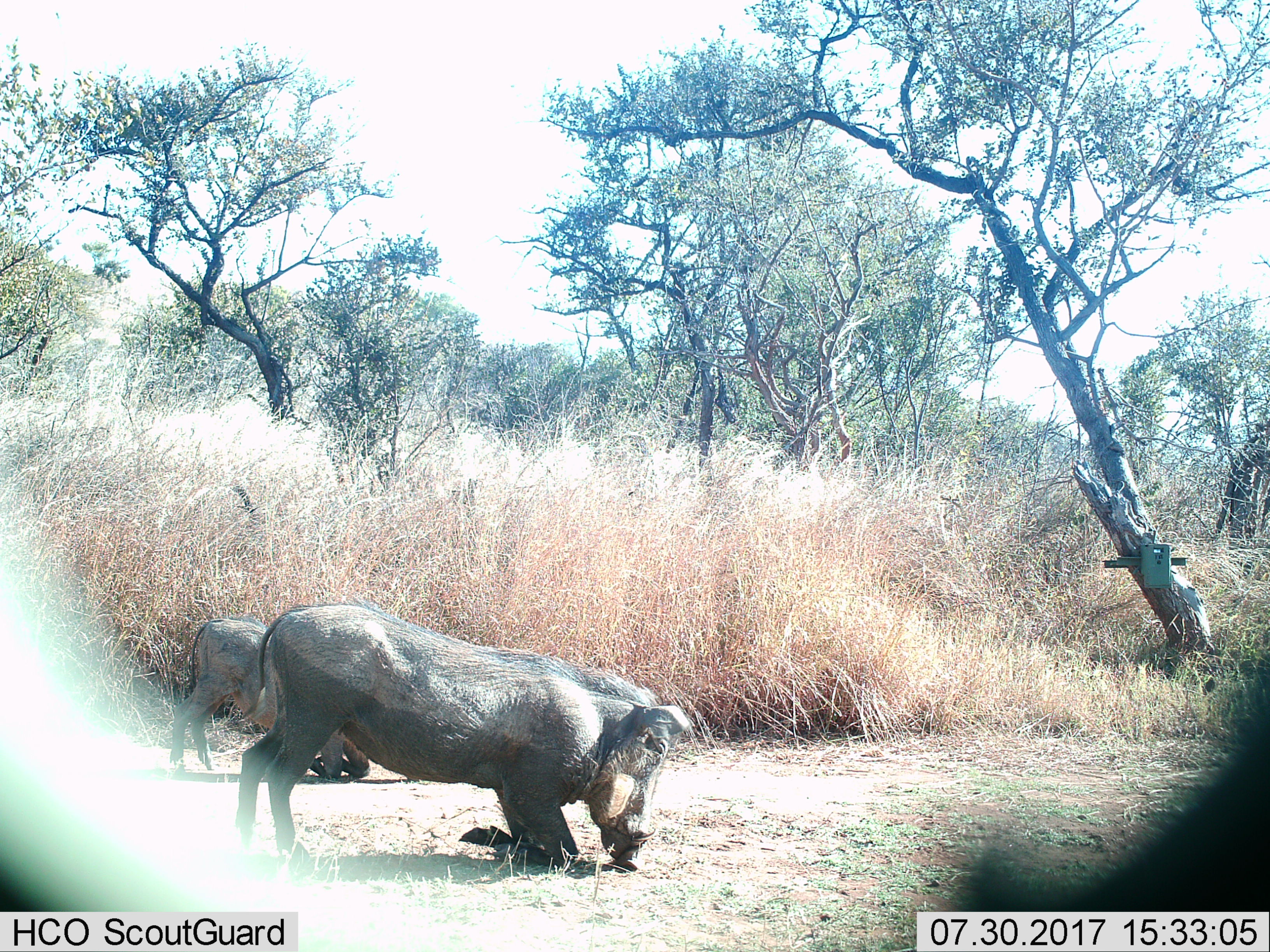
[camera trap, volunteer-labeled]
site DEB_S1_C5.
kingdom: Animalia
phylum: Chordata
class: Mammalia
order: Artiodactyla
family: Suidae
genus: Phacochoerus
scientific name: Phacochoerus africanus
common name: warthog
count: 2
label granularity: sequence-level